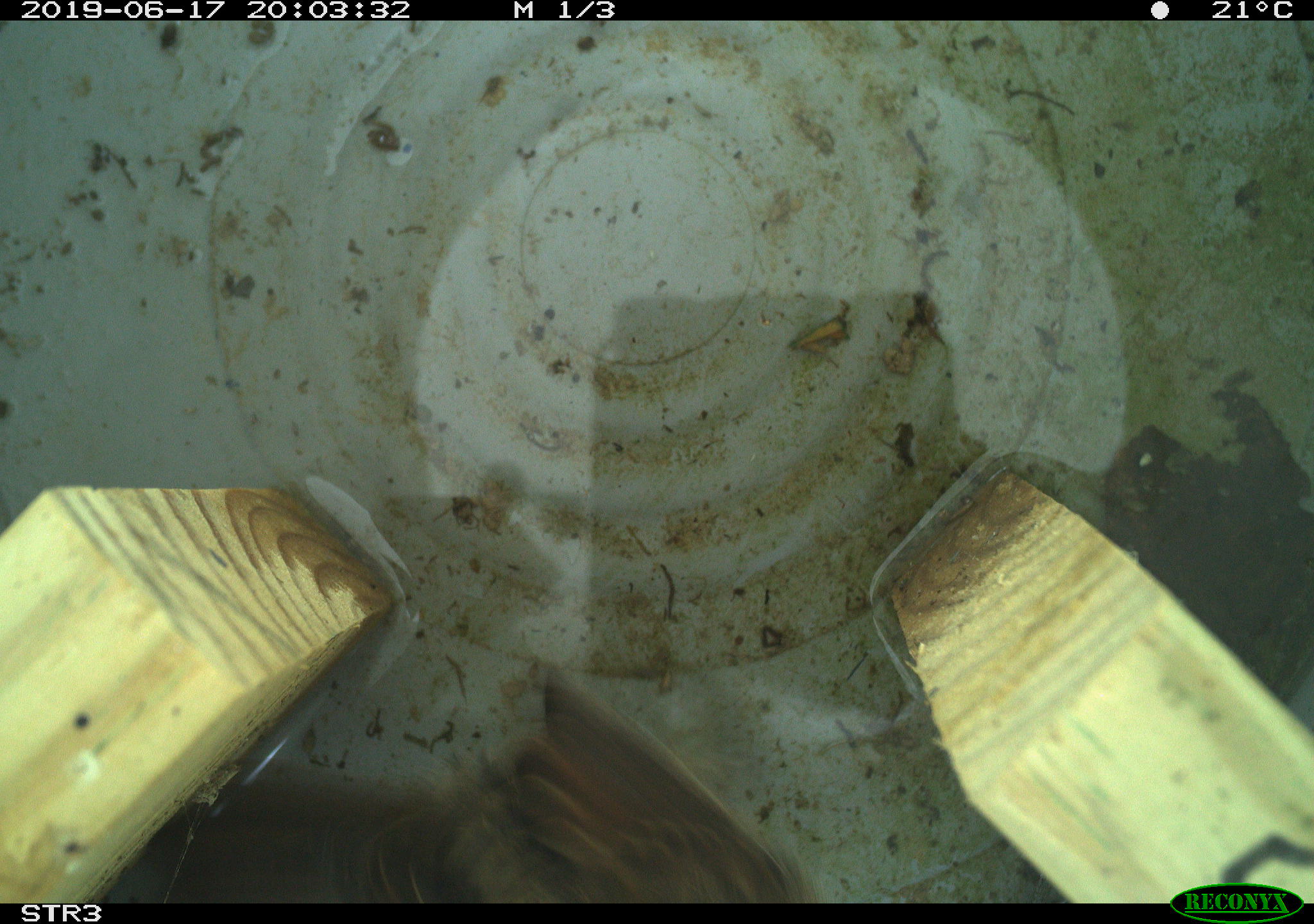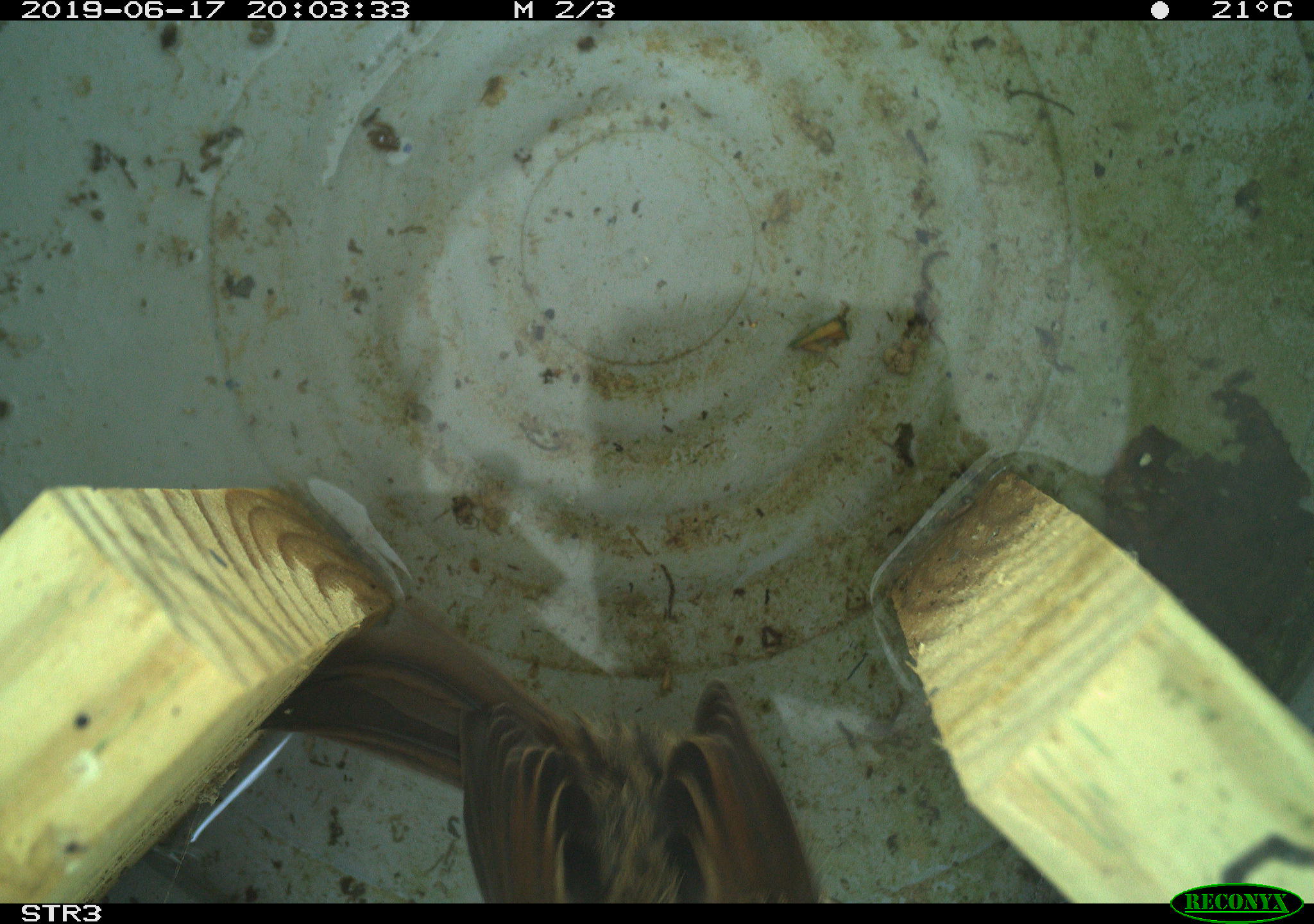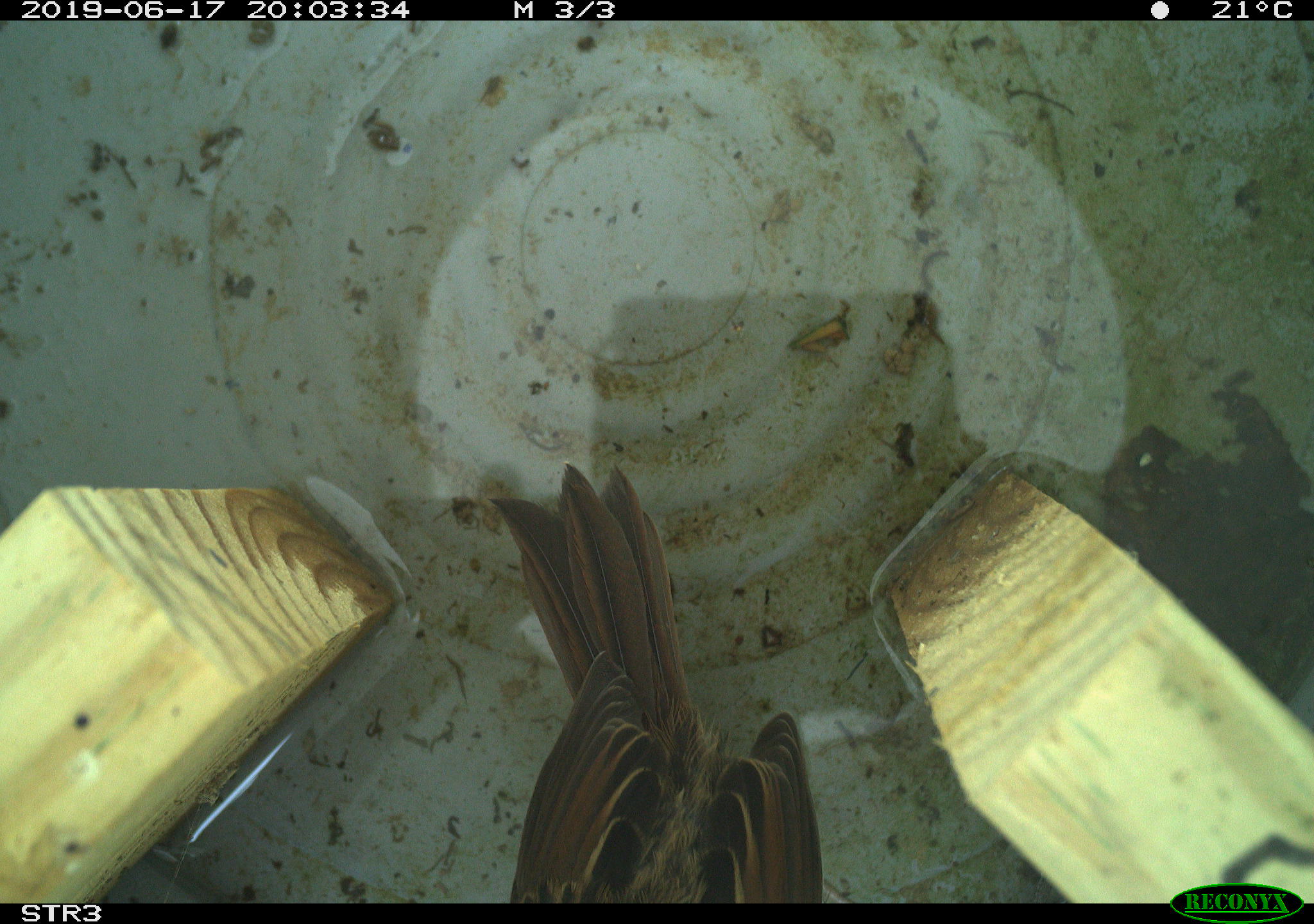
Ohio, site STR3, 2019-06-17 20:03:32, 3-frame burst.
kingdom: Animalia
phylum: Chordata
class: Aves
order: Passeriformes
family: Passerellidae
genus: Melospiza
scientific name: Melospiza melodia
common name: song sparrow